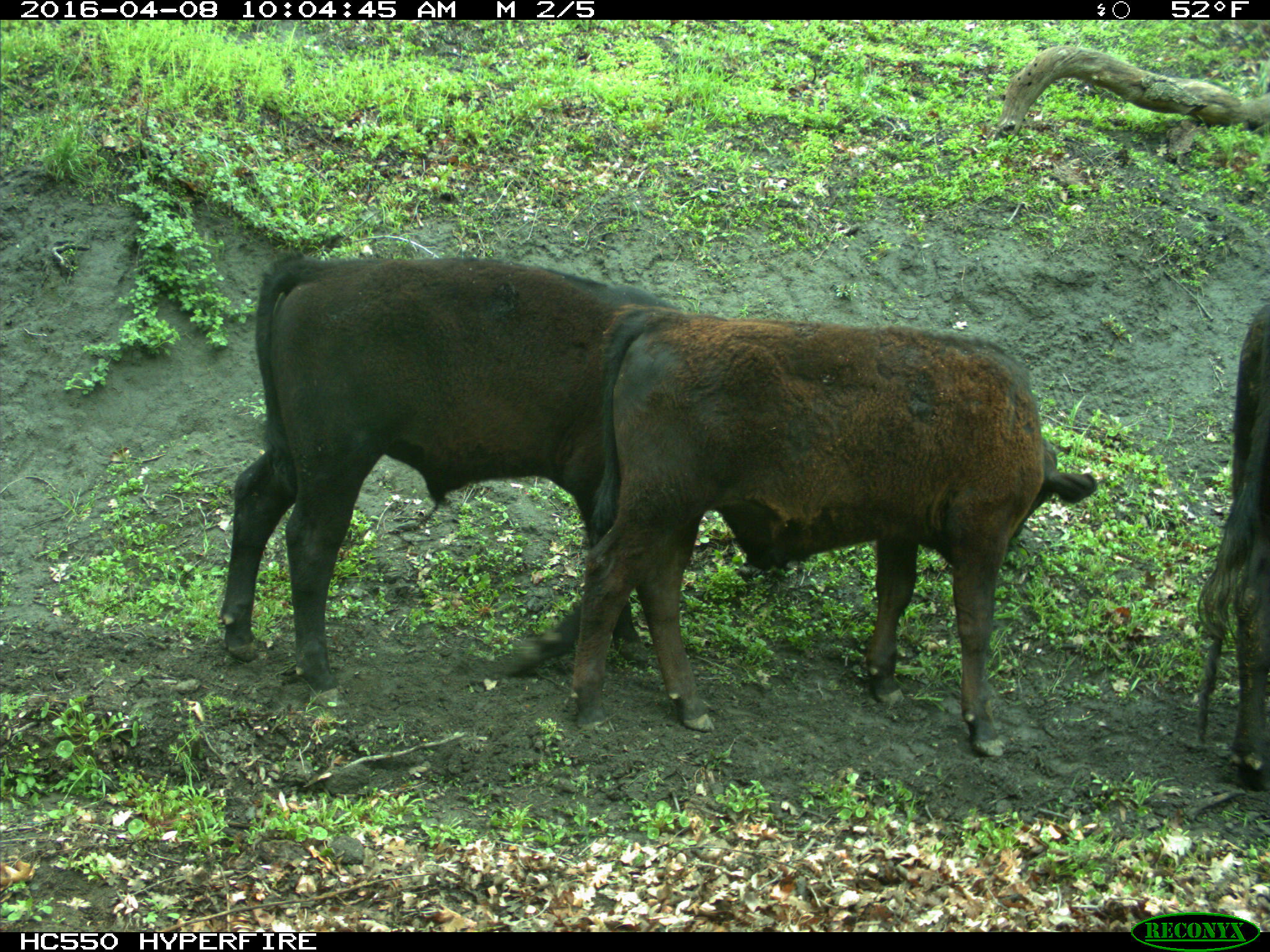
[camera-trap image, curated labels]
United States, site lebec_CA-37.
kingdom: Animalia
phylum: Chordata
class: Mammalia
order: Artiodactyla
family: Bovidae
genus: Bos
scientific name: Bos taurus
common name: domestic cow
Bos taurus (domestic cow).